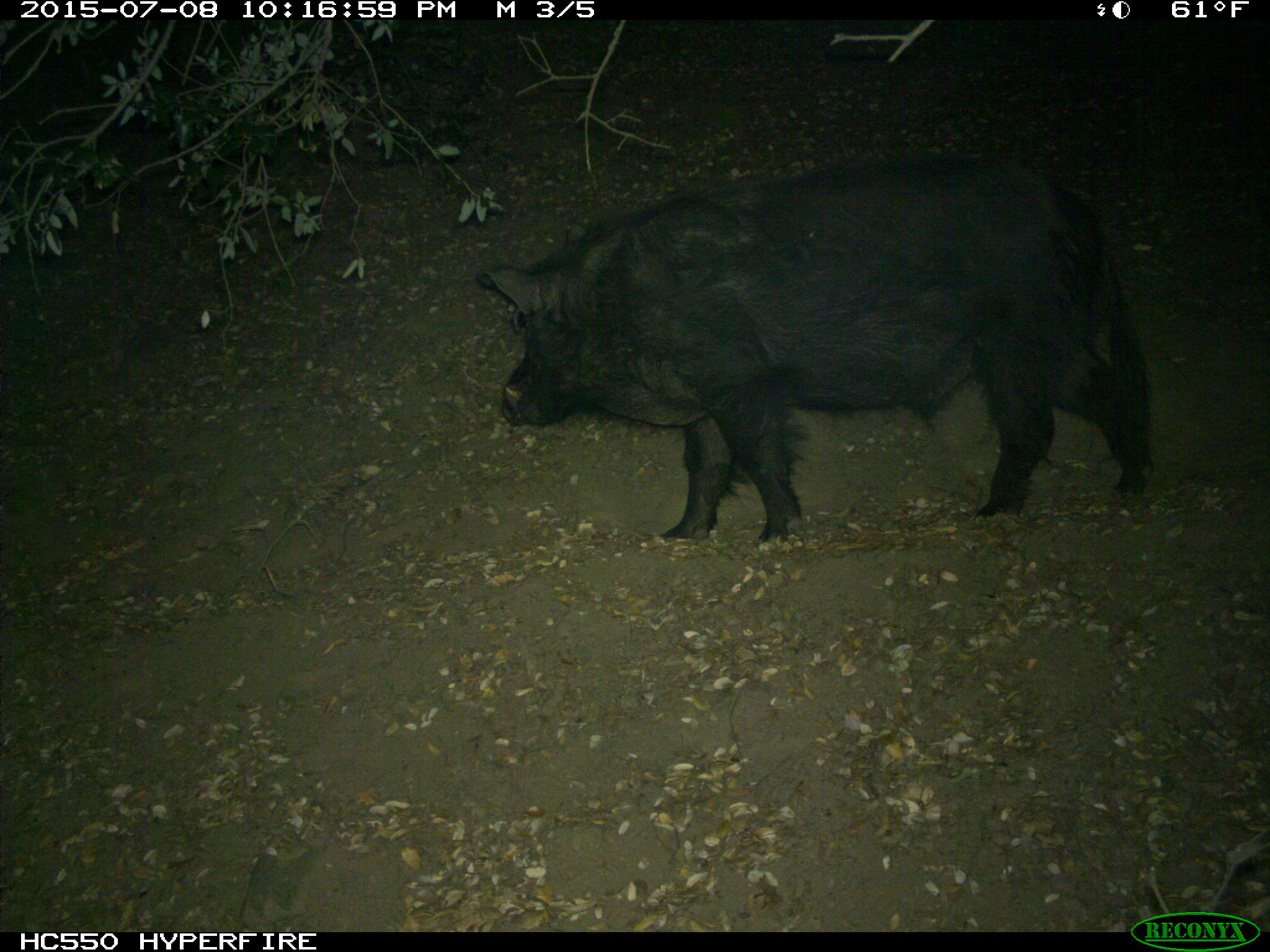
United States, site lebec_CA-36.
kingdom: Animalia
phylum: Chordata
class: Mammalia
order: Artiodactyla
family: Suidae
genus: Sus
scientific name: Sus scrofa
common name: wild boar